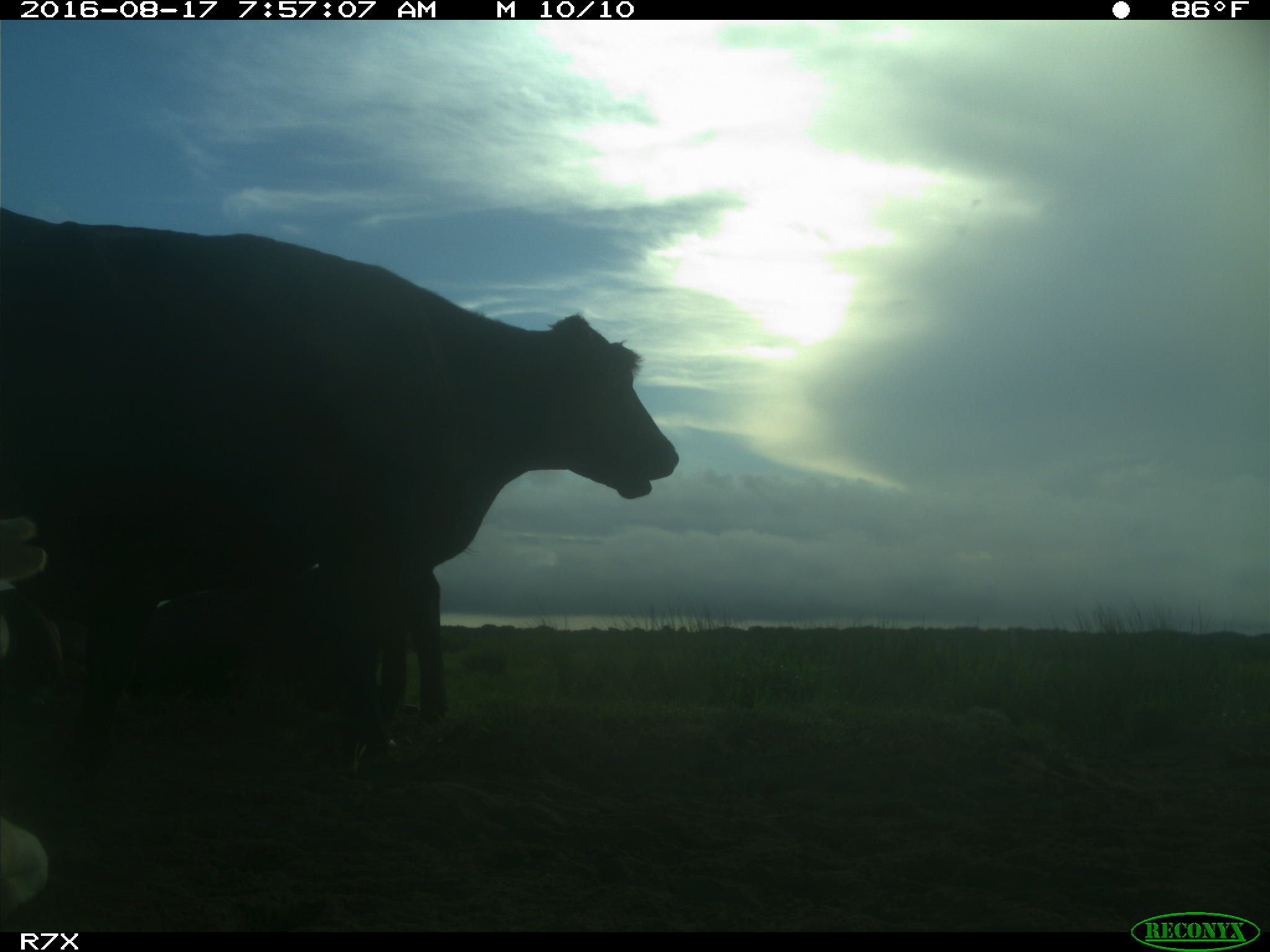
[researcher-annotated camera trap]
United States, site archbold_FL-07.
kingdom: Animalia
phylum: Chordata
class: Mammalia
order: Artiodactyla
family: Bovidae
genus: Bos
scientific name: Bos taurus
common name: domestic cow